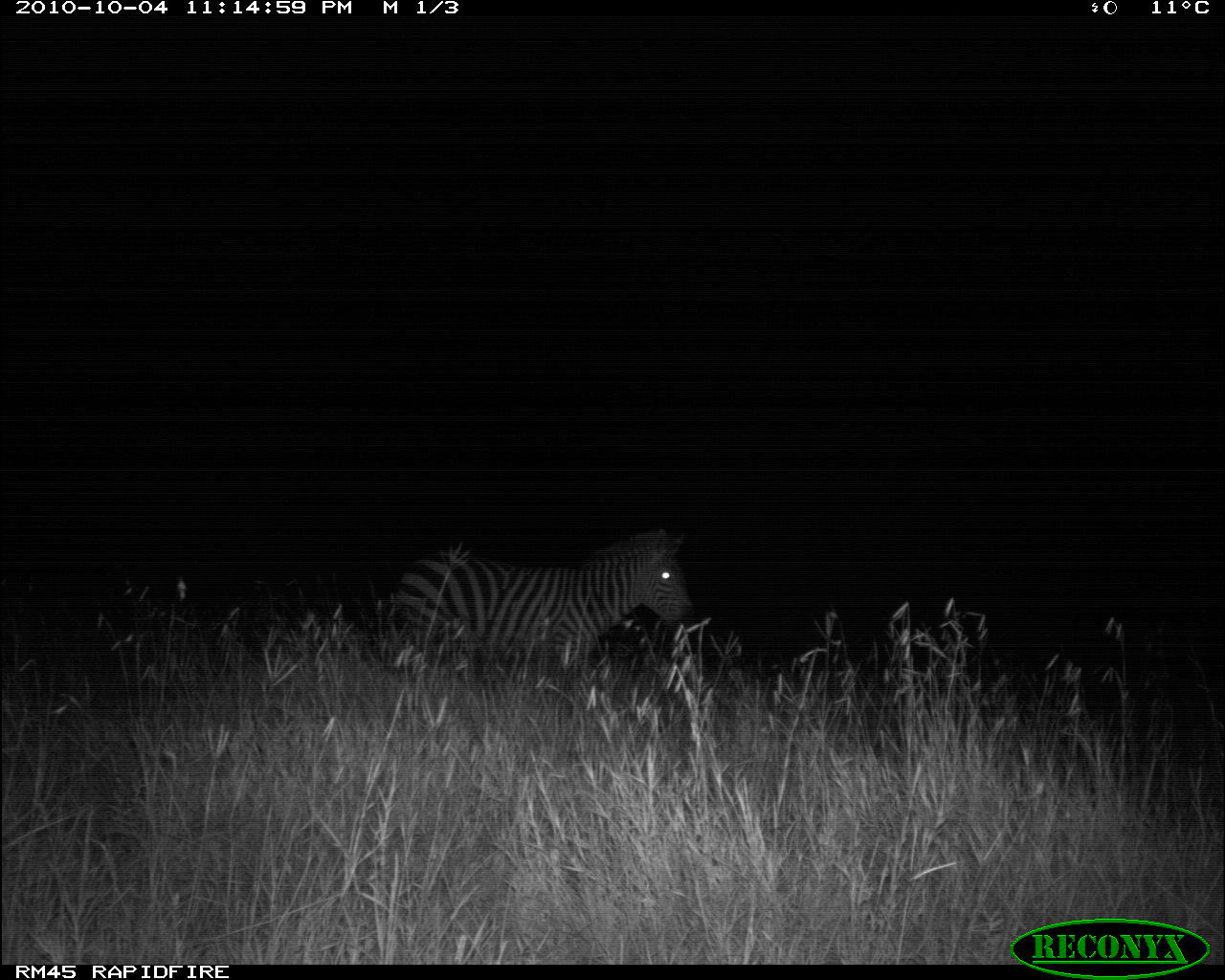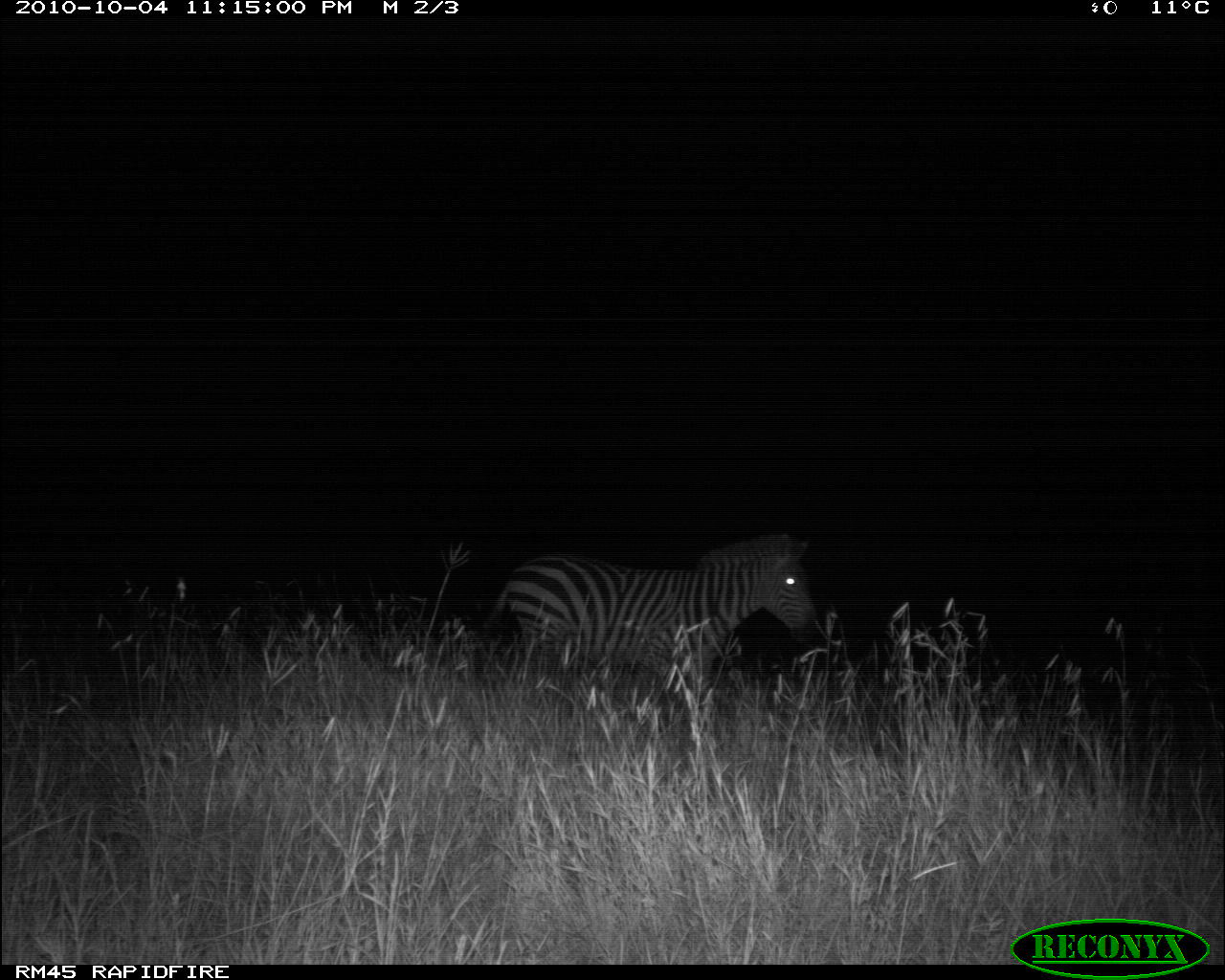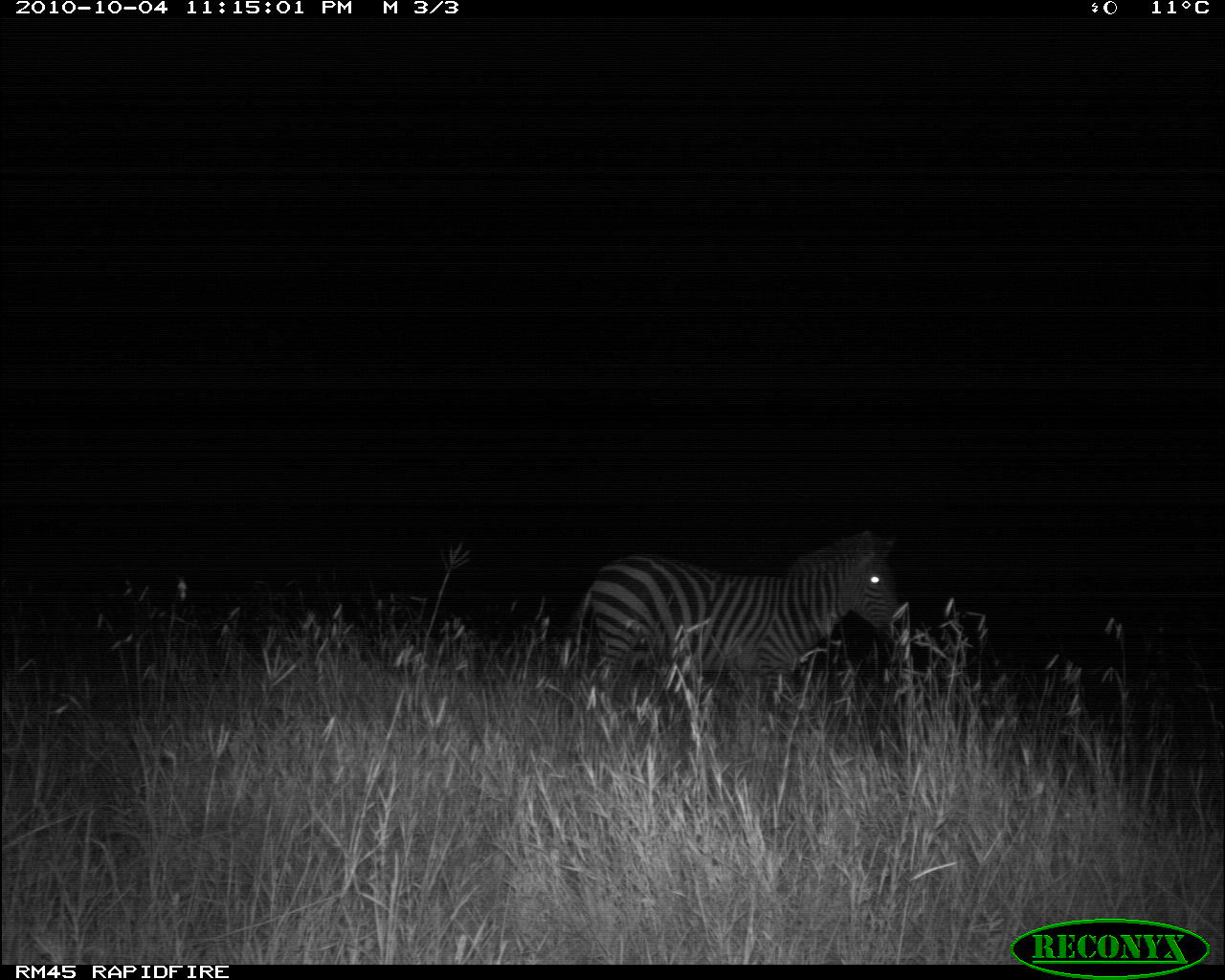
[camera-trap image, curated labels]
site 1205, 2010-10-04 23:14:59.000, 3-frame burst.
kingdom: Animalia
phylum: Chordata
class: Mammalia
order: Perissodactyla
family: Equidae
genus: Equus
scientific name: Equus quagga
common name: plains zebra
Equus quagga (plains zebra), count 1.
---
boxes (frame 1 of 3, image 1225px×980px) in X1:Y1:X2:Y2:
equus quagga: 396:529:692:683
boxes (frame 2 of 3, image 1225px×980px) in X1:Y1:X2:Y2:
equus quagga: 488:530:817:699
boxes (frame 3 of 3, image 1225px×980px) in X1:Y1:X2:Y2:
equus quagga: 576:530:897:707